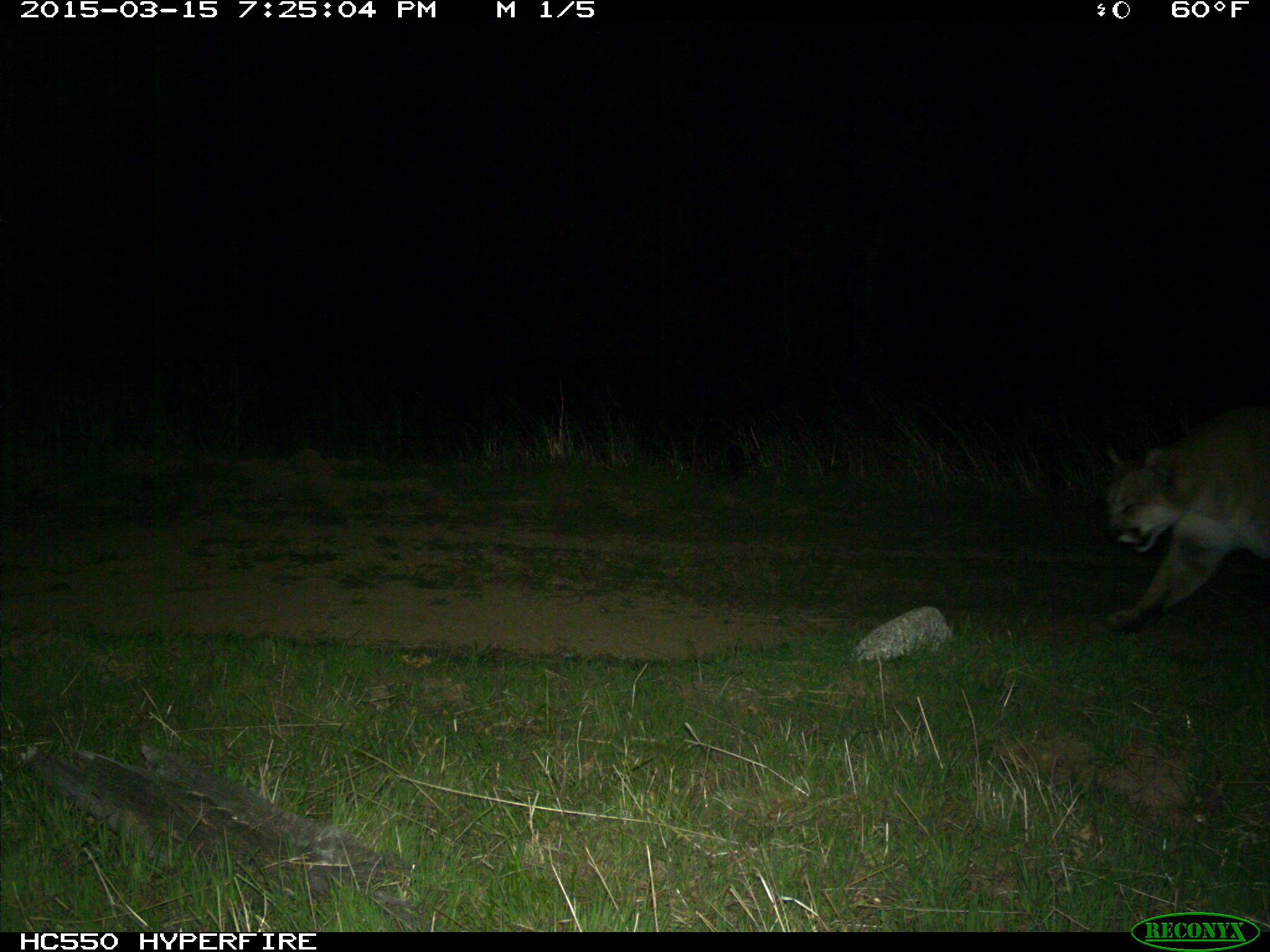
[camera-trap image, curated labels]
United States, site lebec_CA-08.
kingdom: Animalia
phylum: Chordata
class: Mammalia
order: Carnivora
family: Felidae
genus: Puma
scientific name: Puma concolor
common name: mountain lion